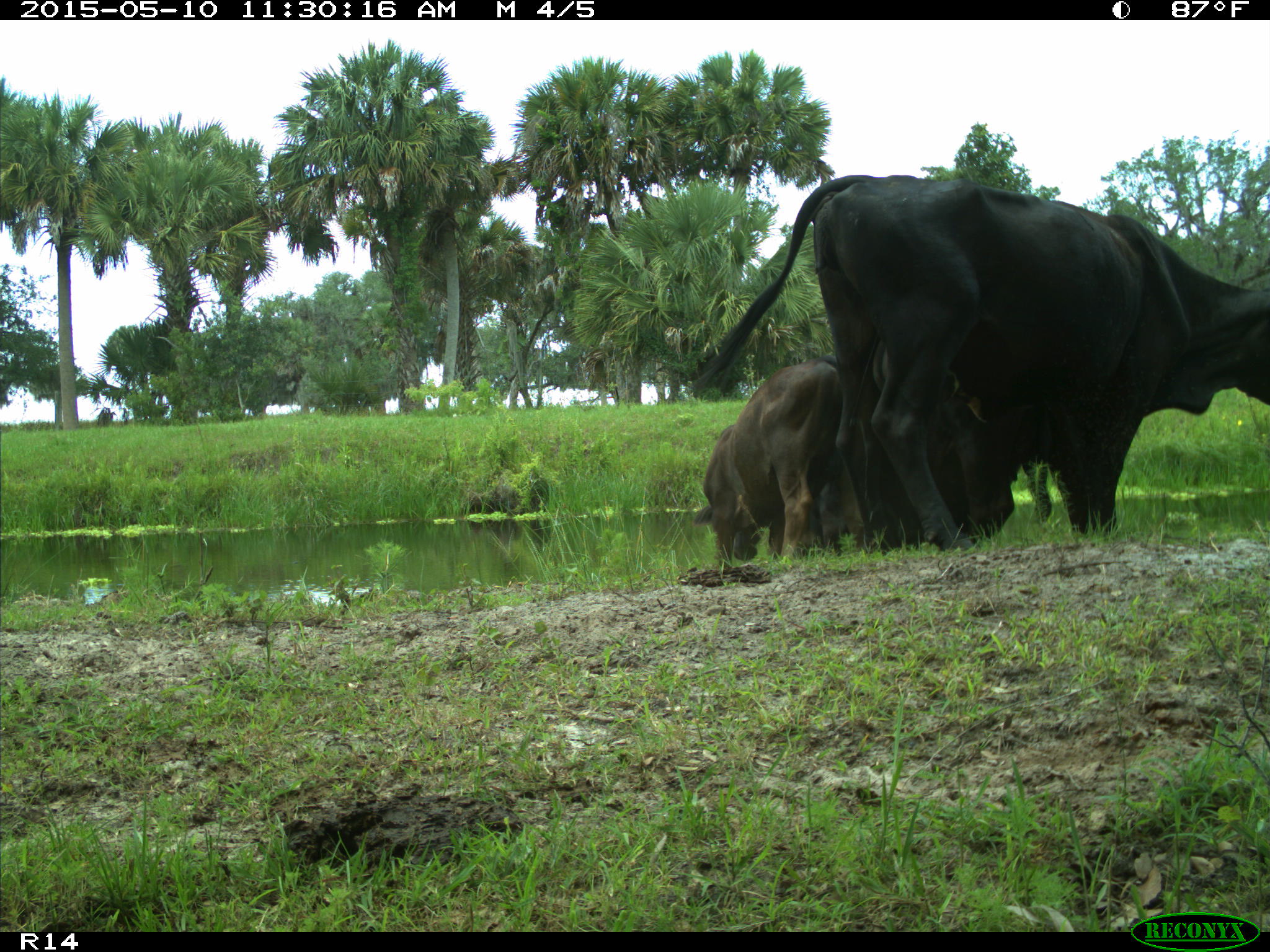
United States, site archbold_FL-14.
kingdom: Animalia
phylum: Chordata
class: Mammalia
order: Artiodactyla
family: Bovidae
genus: Bos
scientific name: Bos taurus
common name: domestic cow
Bos taurus (domestic cow).